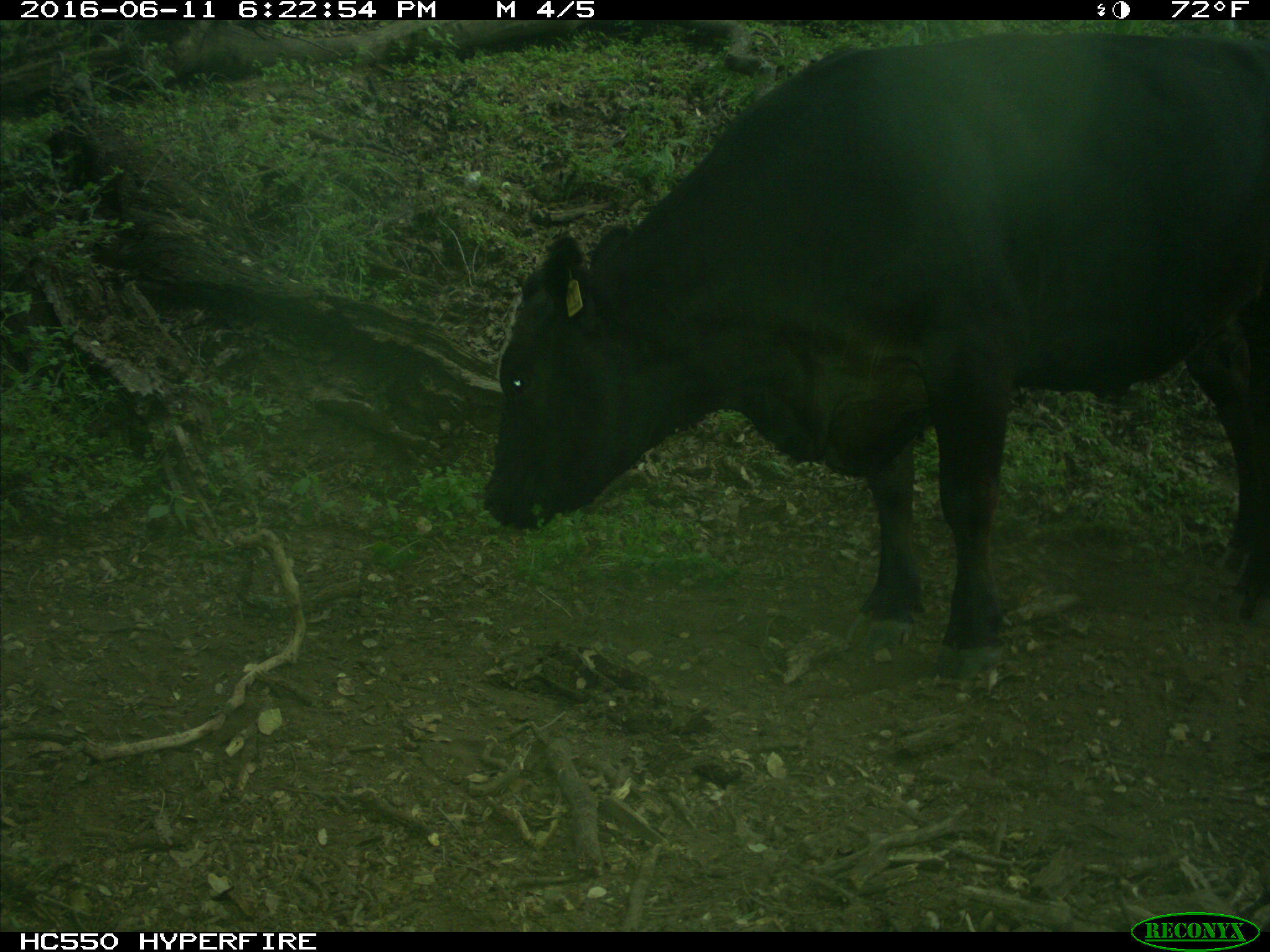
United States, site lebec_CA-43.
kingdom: Animalia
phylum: Chordata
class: Mammalia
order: Artiodactyla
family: Bovidae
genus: Bos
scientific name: Bos taurus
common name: domestic cow